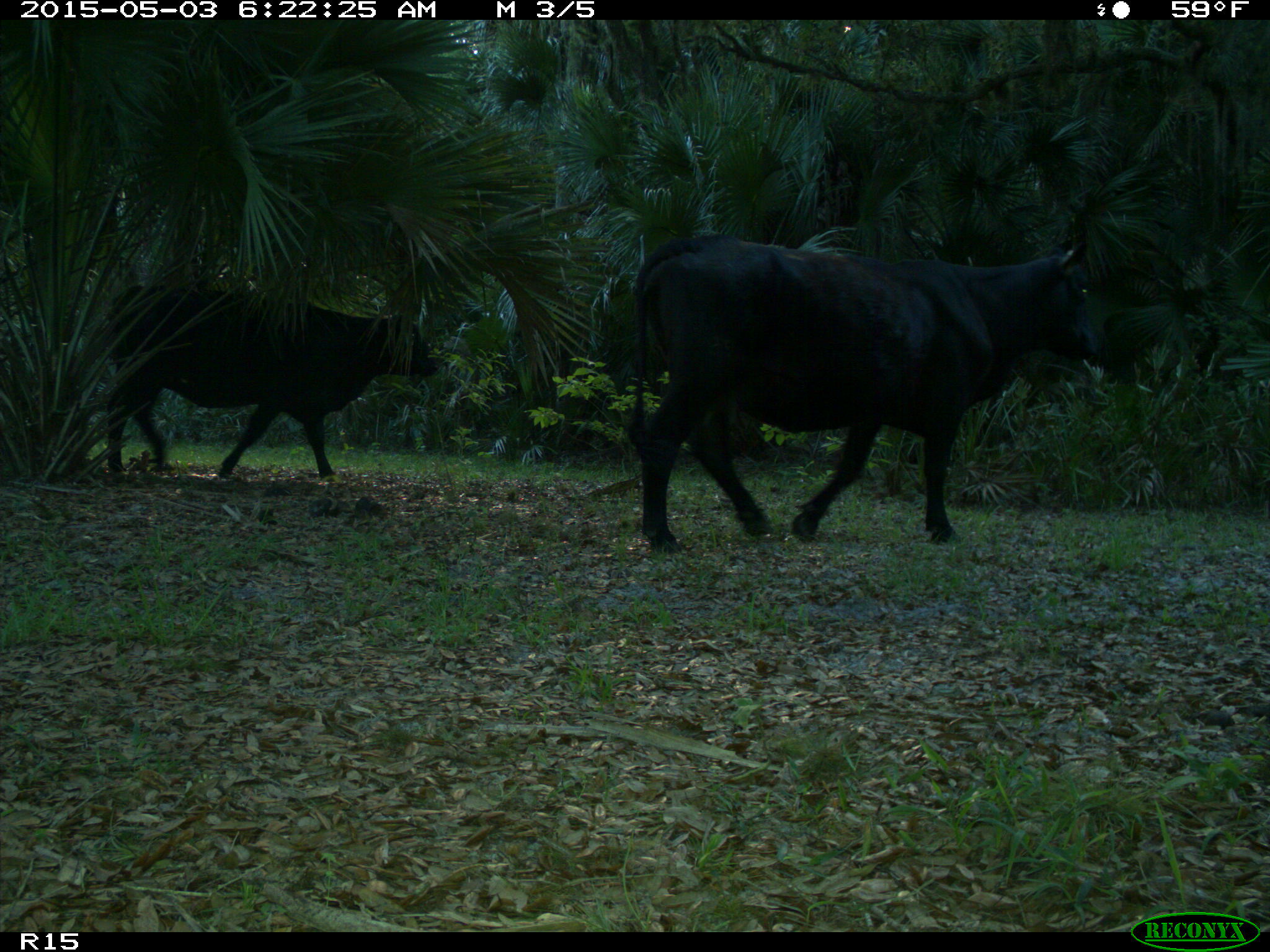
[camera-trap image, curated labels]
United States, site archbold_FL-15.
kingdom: Animalia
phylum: Chordata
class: Mammalia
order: Artiodactyla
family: Bovidae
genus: Bos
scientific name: Bos taurus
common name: domestic cow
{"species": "Bos taurus (domestic cow)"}